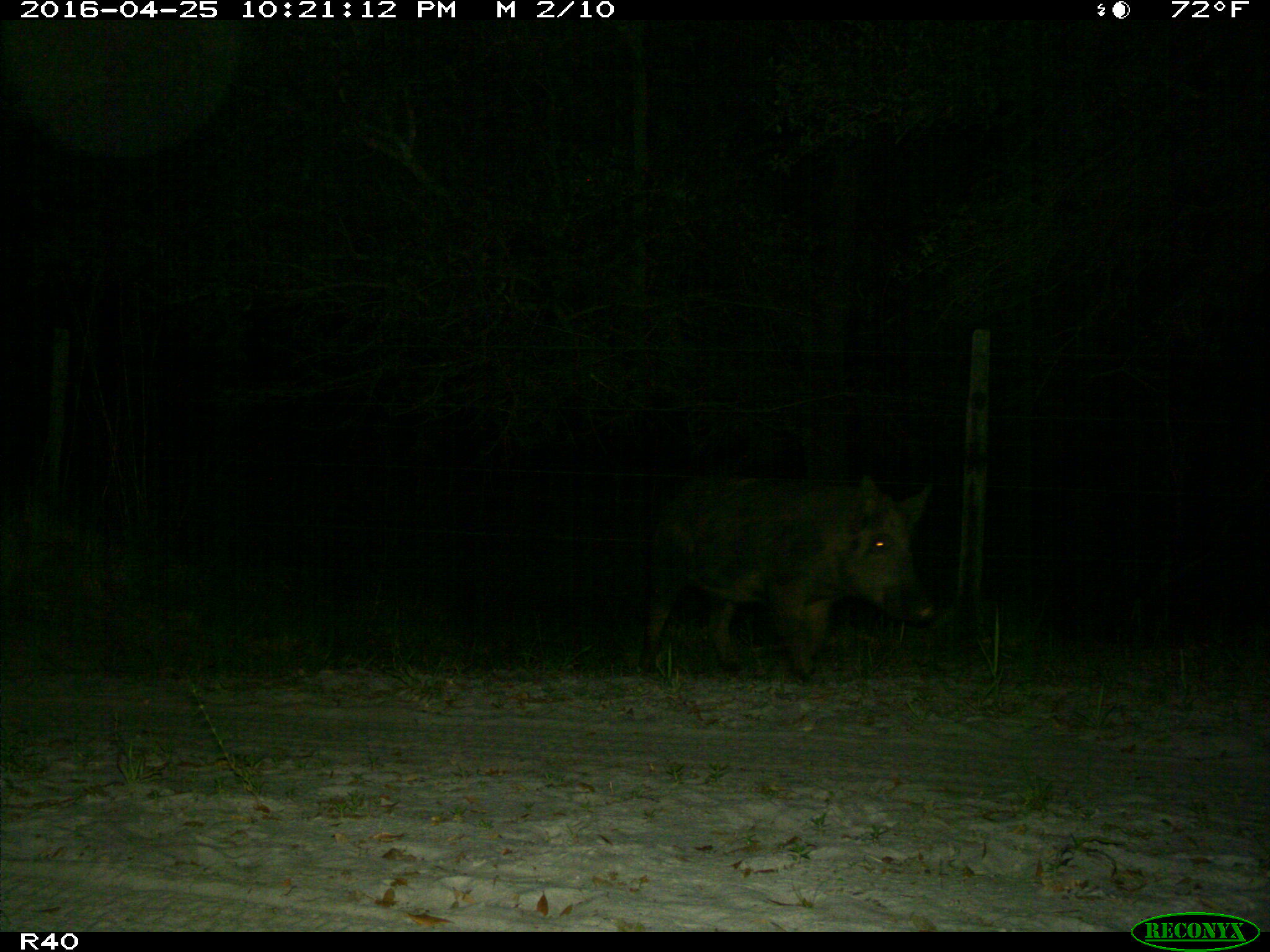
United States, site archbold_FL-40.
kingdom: Animalia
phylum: Chordata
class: Mammalia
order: Artiodactyla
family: Suidae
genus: Sus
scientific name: Sus scrofa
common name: wild boar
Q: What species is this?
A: Sus scrofa (wild boar).